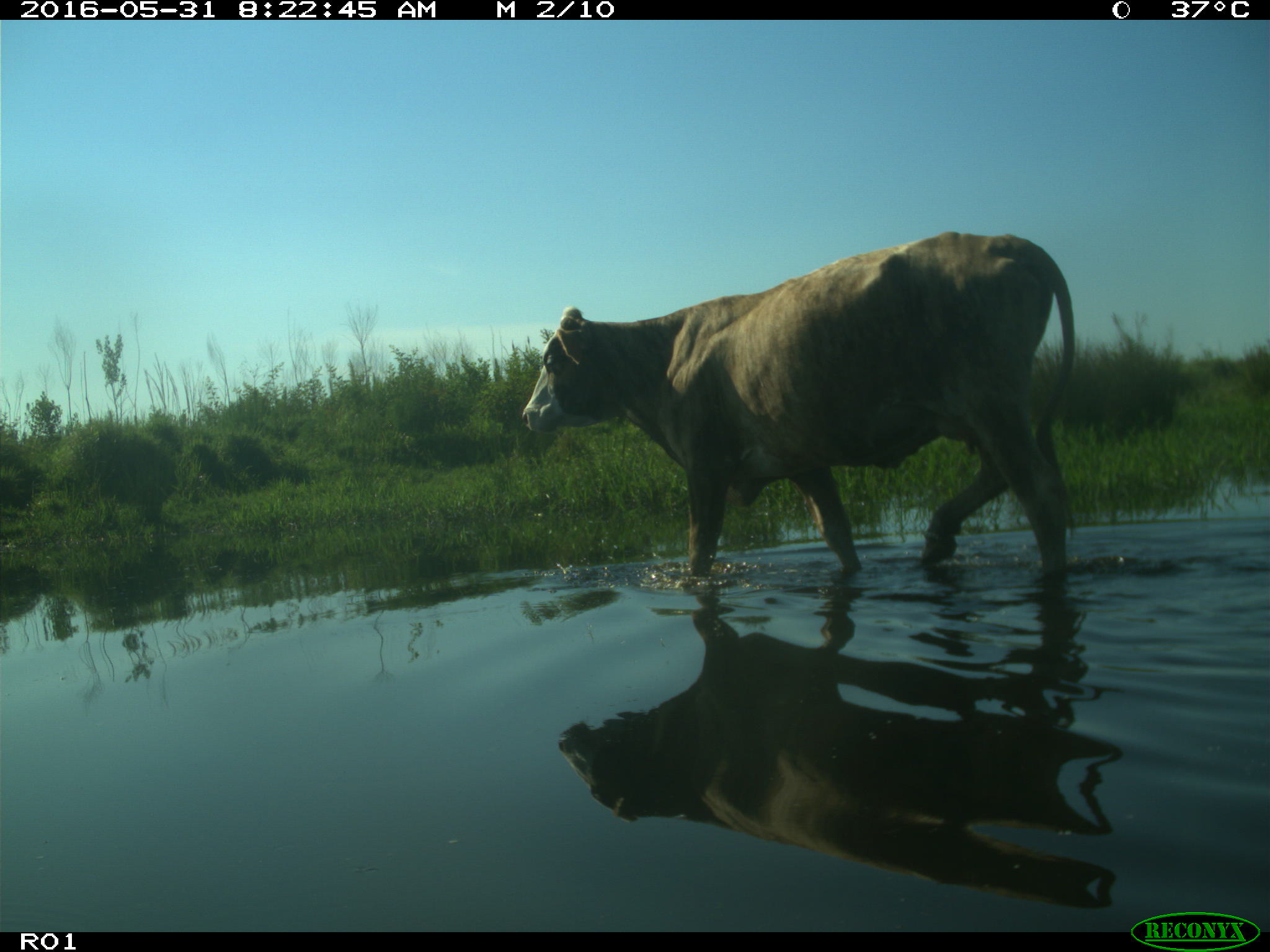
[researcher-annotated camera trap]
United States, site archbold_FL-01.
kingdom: Animalia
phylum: Chordata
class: Mammalia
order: Artiodactyla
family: Bovidae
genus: Bos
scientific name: Bos taurus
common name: domestic cow